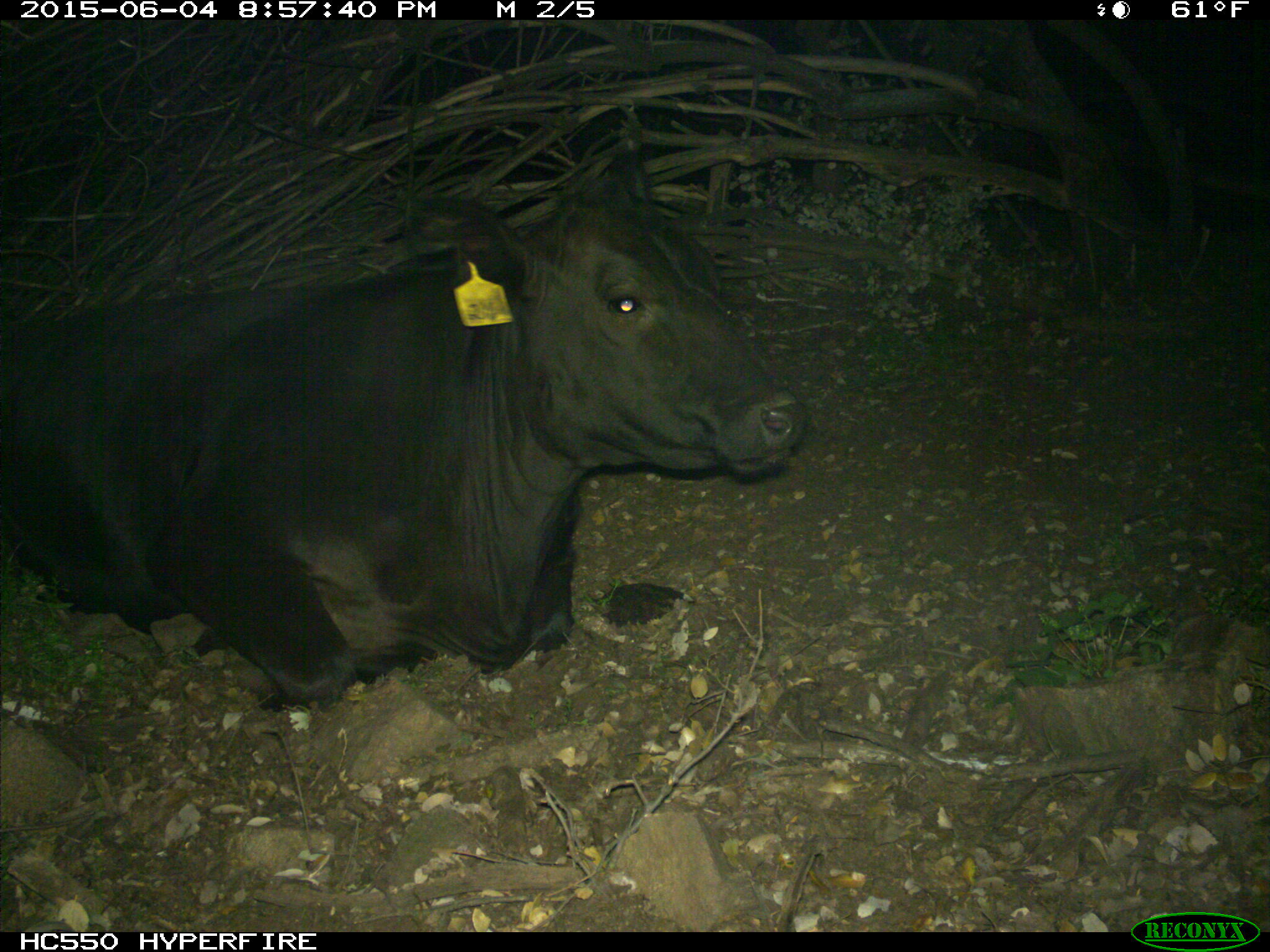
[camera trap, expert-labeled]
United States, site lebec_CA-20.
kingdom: Animalia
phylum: Chordata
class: Mammalia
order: Artiodactyla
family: Bovidae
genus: Bos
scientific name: Bos taurus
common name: domestic cow